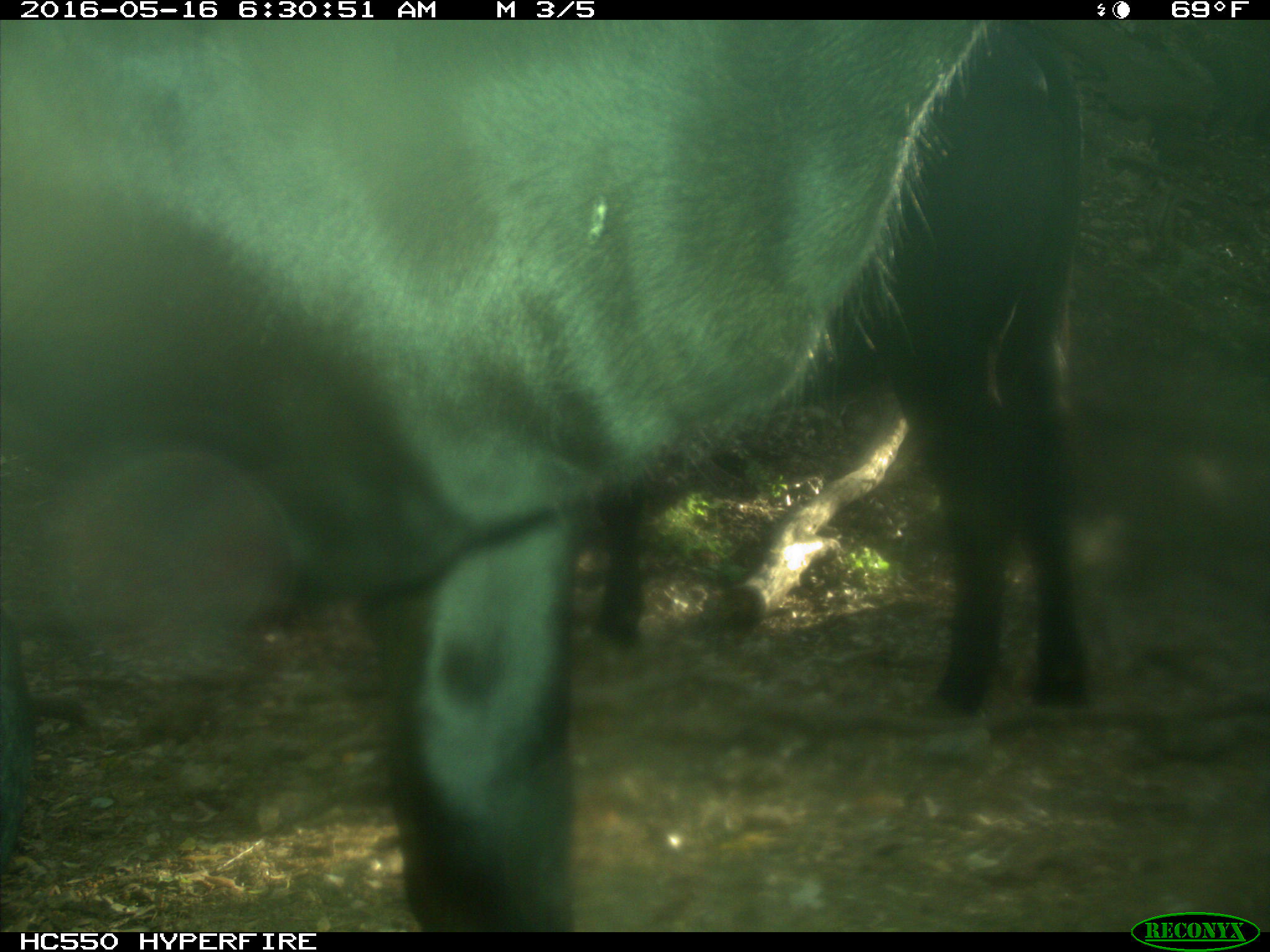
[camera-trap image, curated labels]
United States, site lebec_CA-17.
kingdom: Animalia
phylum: Chordata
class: Mammalia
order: Artiodactyla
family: Bovidae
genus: Bos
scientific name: Bos taurus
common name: domestic cow